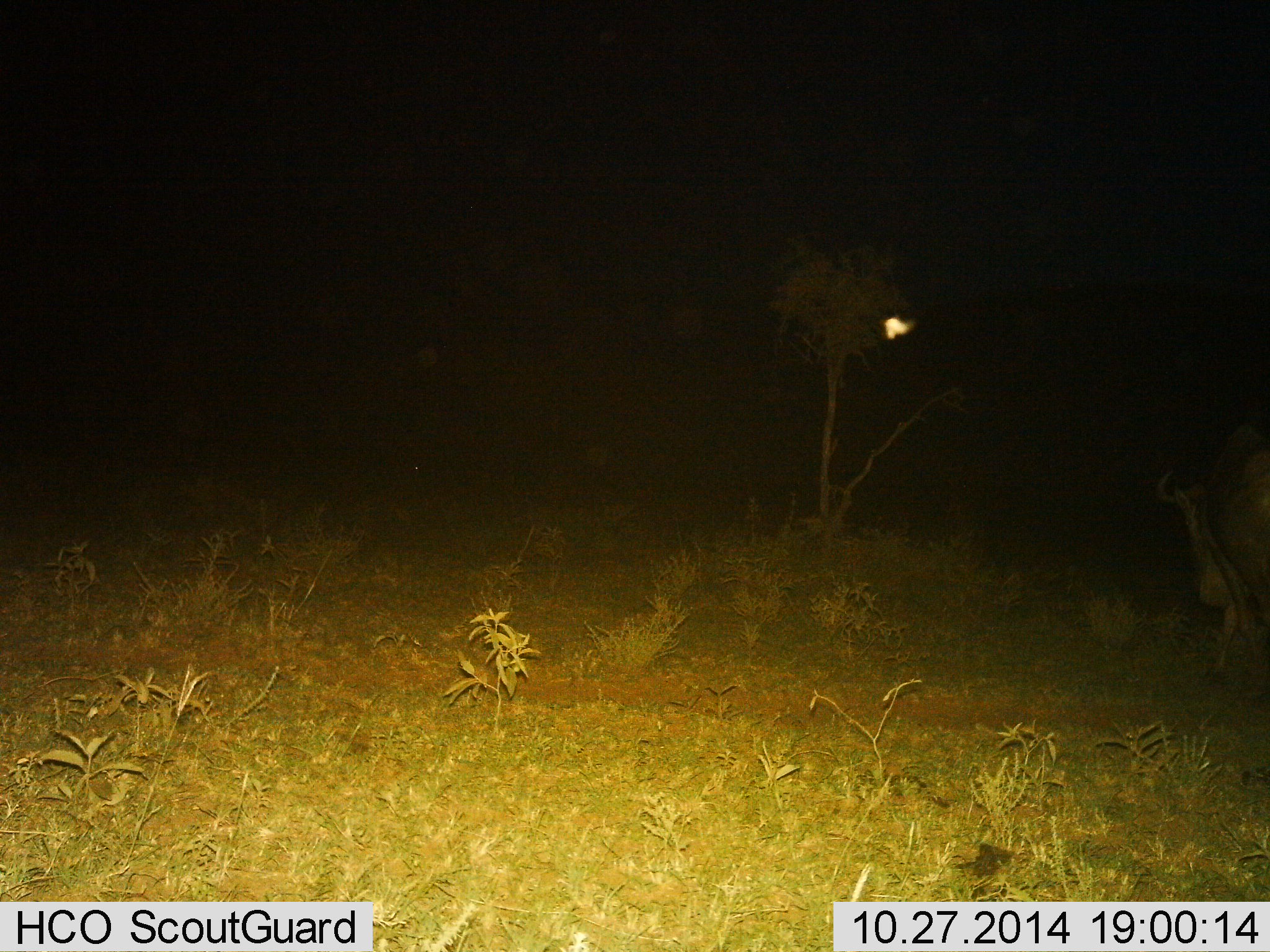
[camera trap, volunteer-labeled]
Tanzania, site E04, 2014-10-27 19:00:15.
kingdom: Animalia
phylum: Chordata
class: Mammalia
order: Artiodactyla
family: Bovidae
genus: Connochaetes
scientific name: Connochaetes taurinus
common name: blue wildebeest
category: wildebeest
Wildebeest (blue wildebeest) (Connochaetes taurinus), count 1. Behavior (volunteer vote fractions): standing 27%, resting 0%, moving 73%, interacting 0%. Young present (vote fraction): 0%. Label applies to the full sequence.